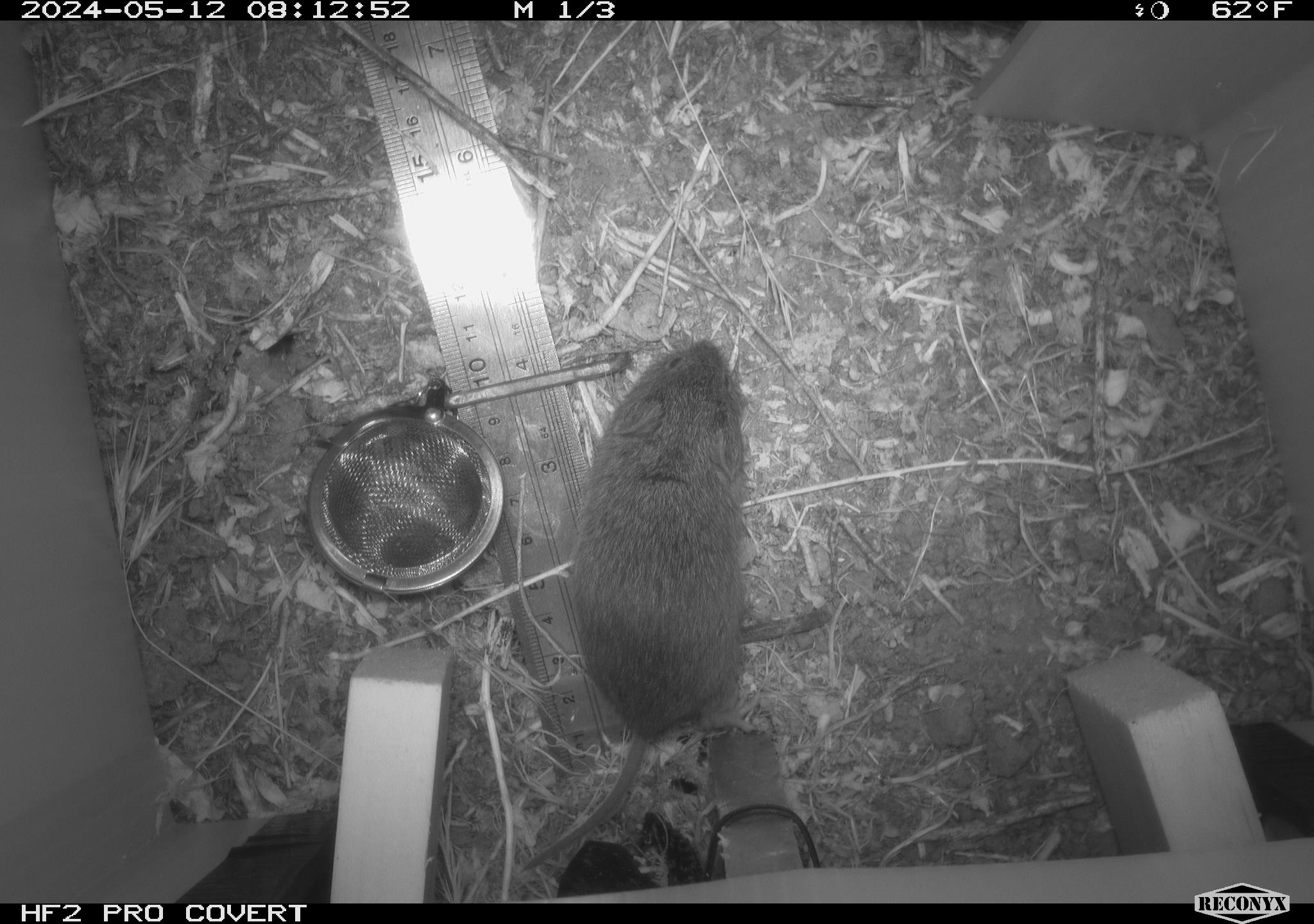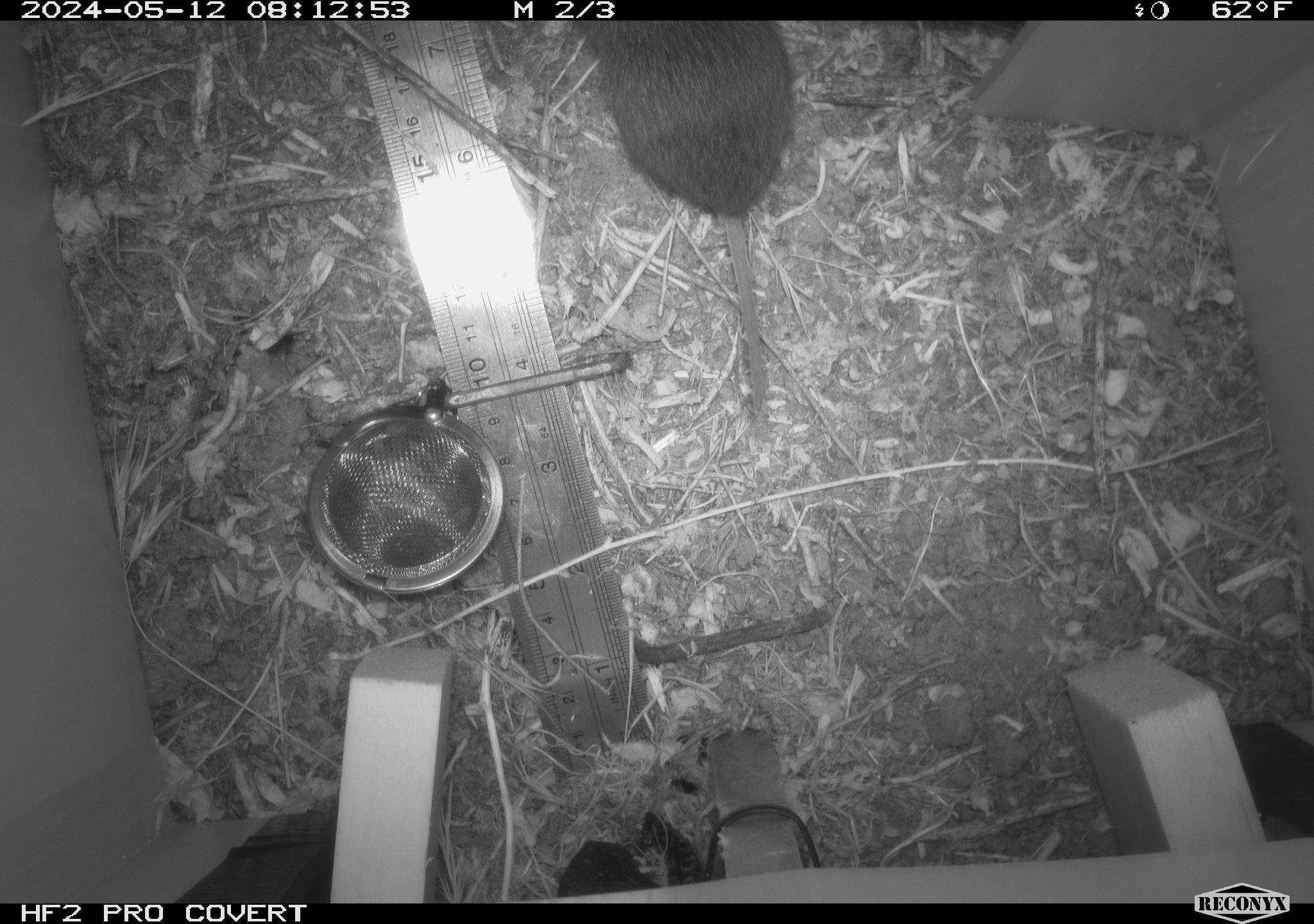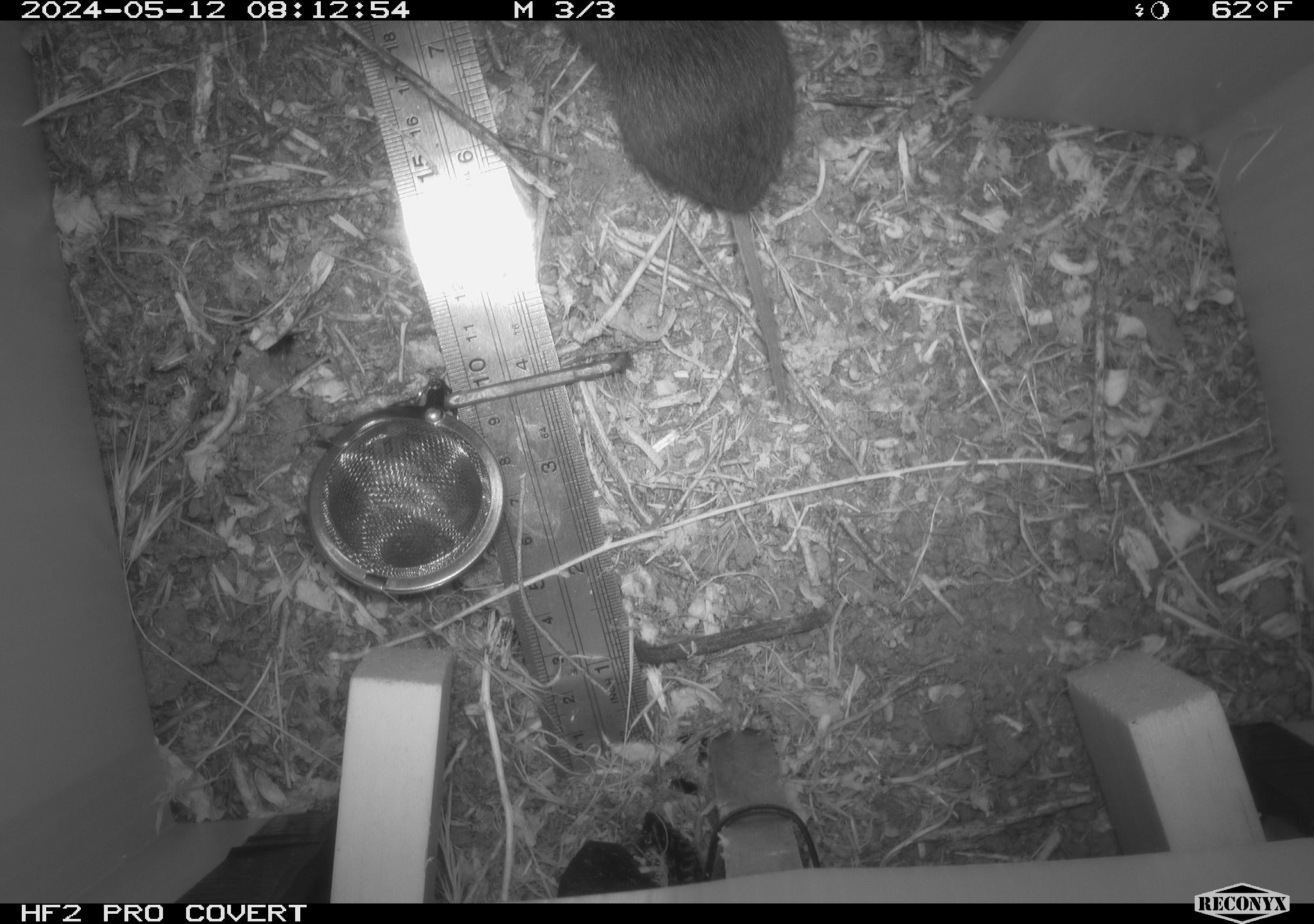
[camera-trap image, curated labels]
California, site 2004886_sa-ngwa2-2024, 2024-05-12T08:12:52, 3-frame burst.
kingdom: Animalia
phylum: Chordata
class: Mammalia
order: Rodentia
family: Cricetidae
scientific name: Arvicolinae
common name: voles, lemmings, and muskrats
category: arvicolinae subfamily